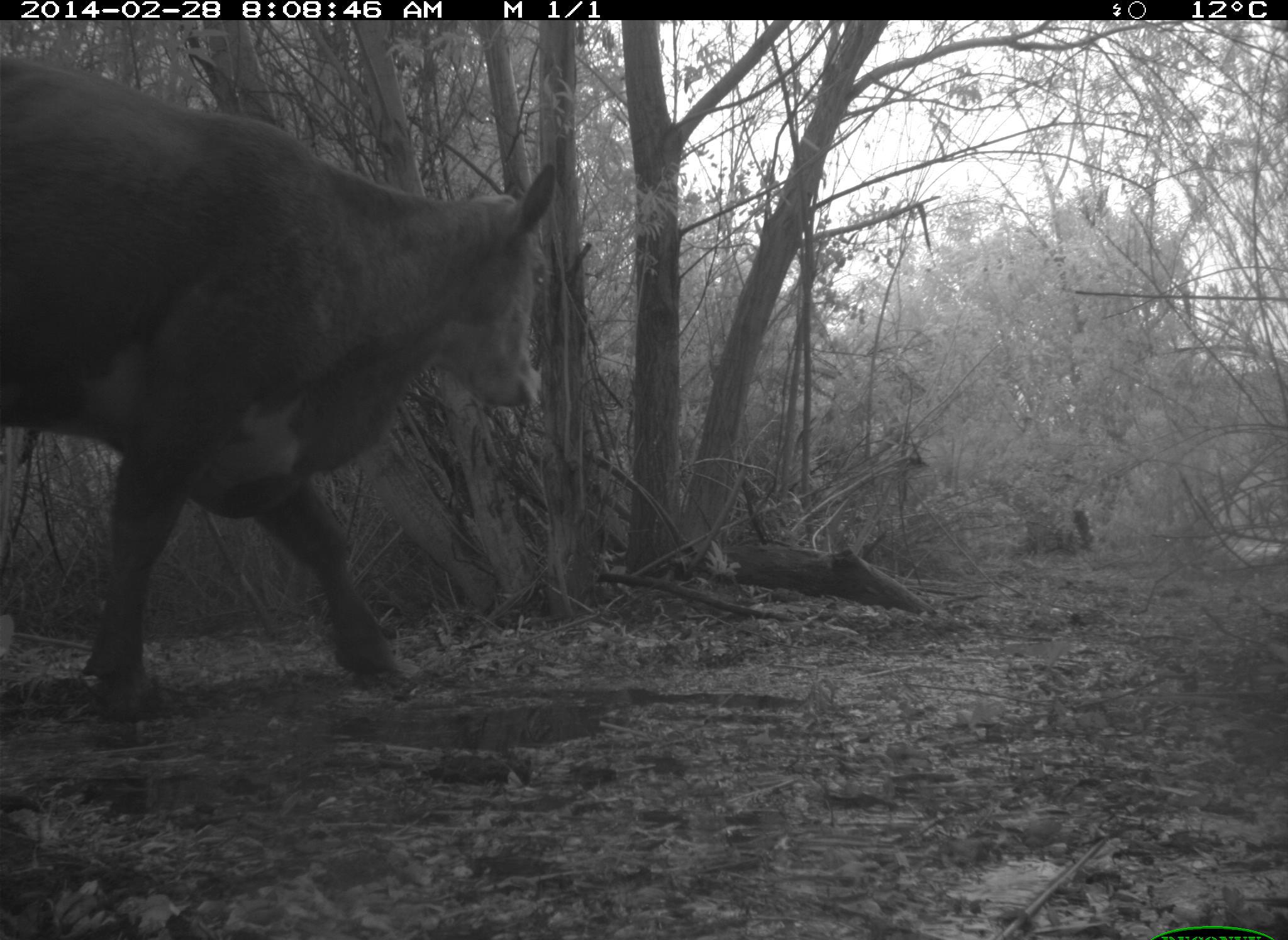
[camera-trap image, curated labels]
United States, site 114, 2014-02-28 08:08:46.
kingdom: Animalia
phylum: Chordata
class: Mammalia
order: Artiodactyla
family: Bovidae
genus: Bos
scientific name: Bos taurus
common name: cow